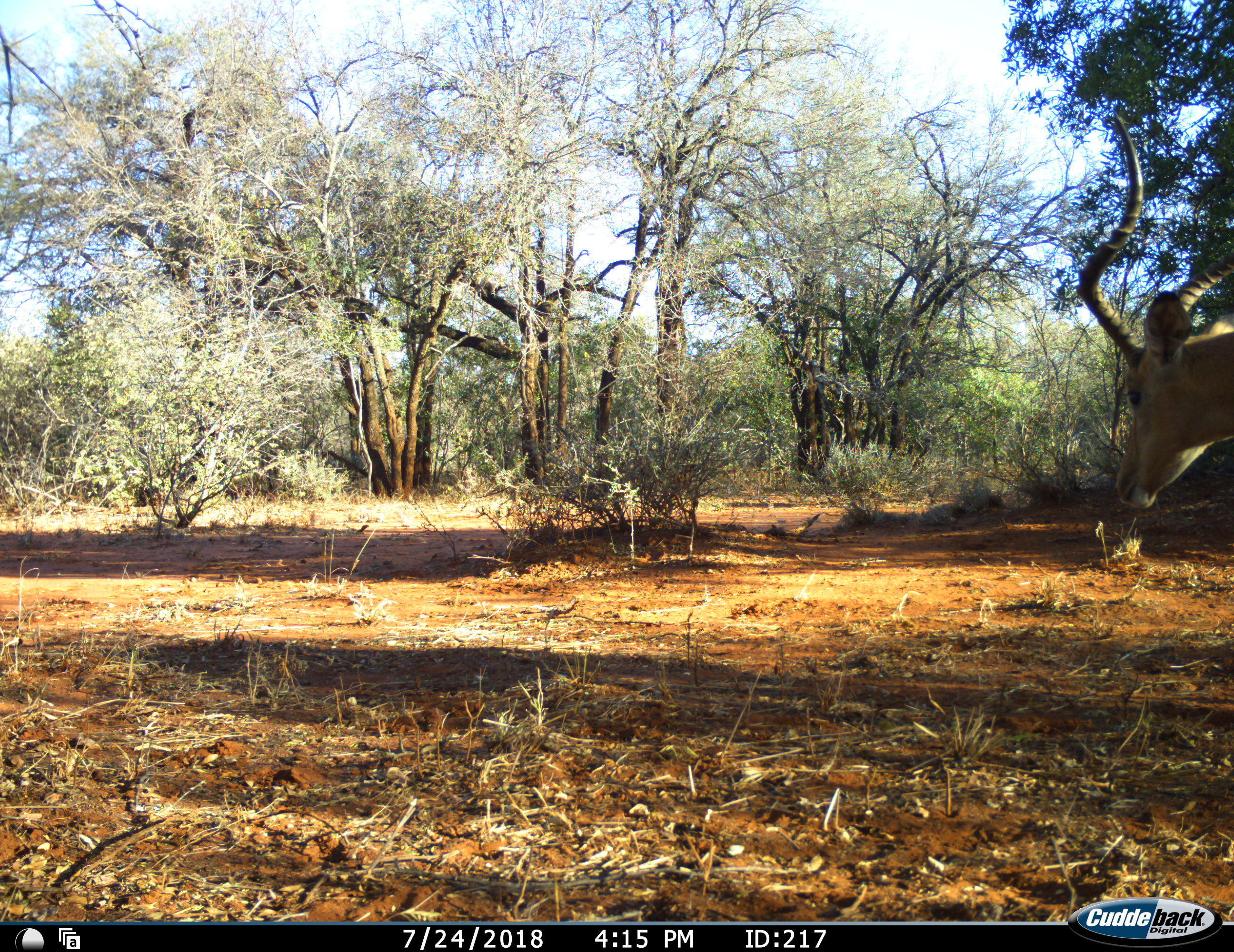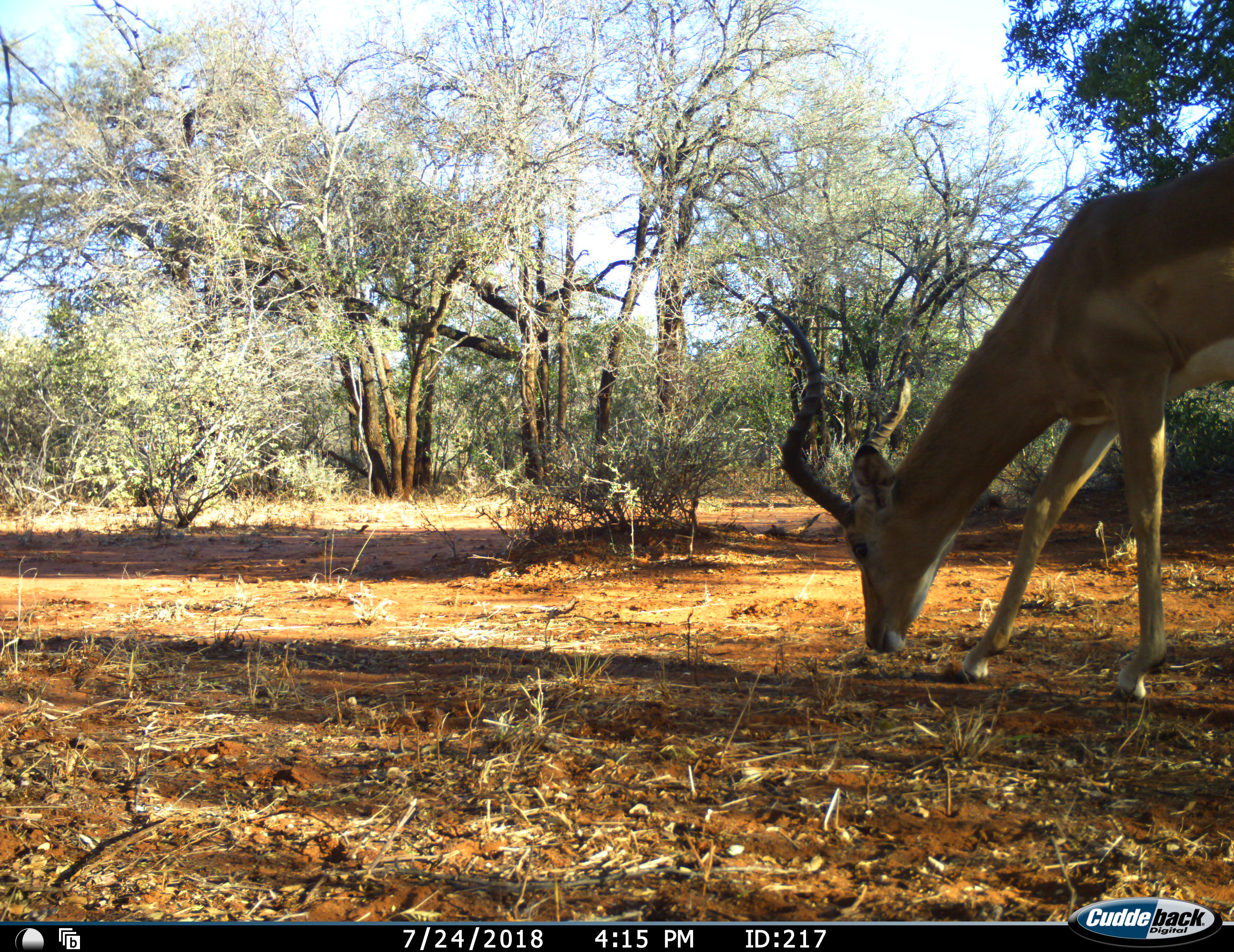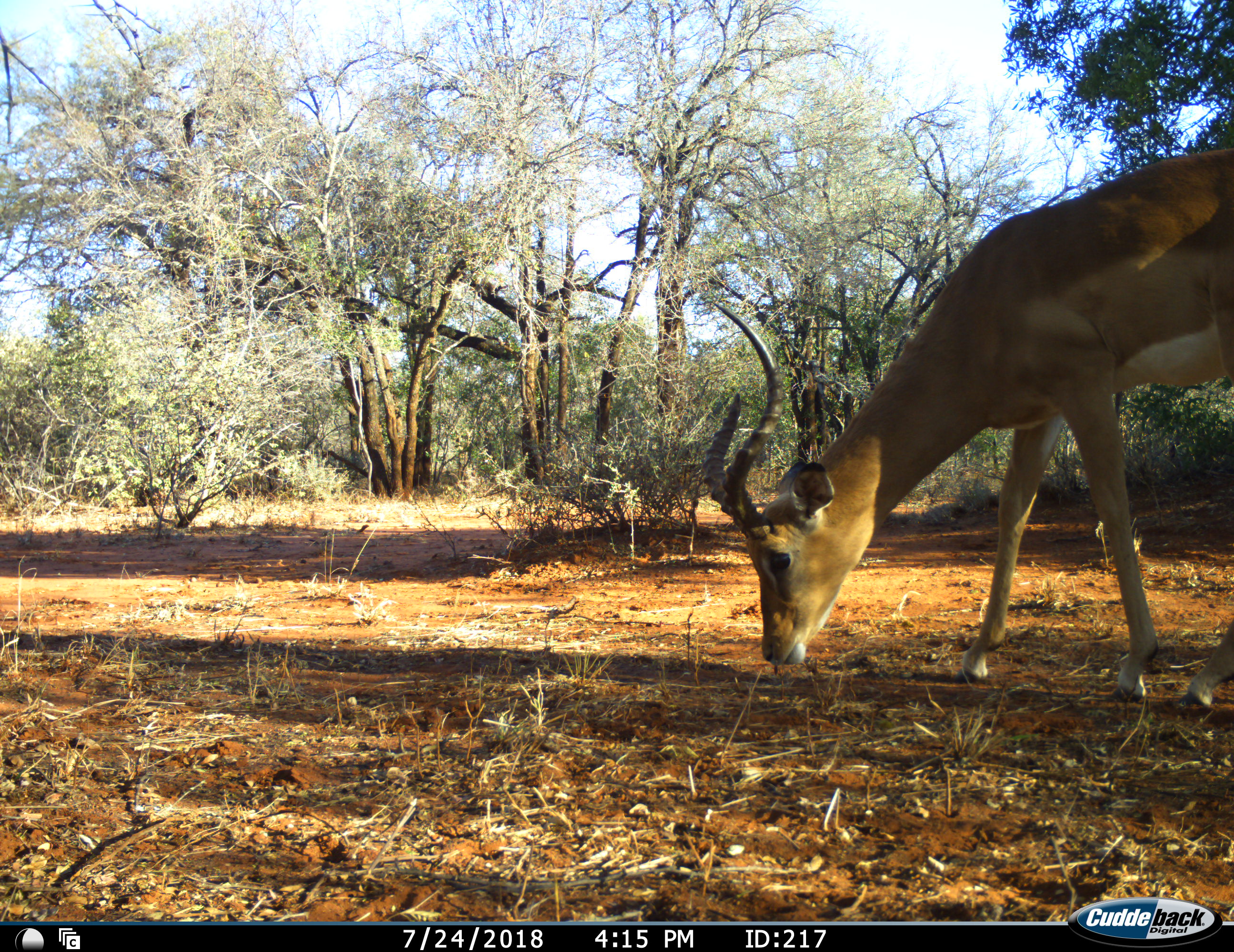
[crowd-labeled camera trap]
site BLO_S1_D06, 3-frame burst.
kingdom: Animalia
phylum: Chordata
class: Mammalia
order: Artiodactyla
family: Bovidae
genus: Aepyceros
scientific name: Aepyceros melampus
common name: impala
Impala (Aepyceros melampus), count 1. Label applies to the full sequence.